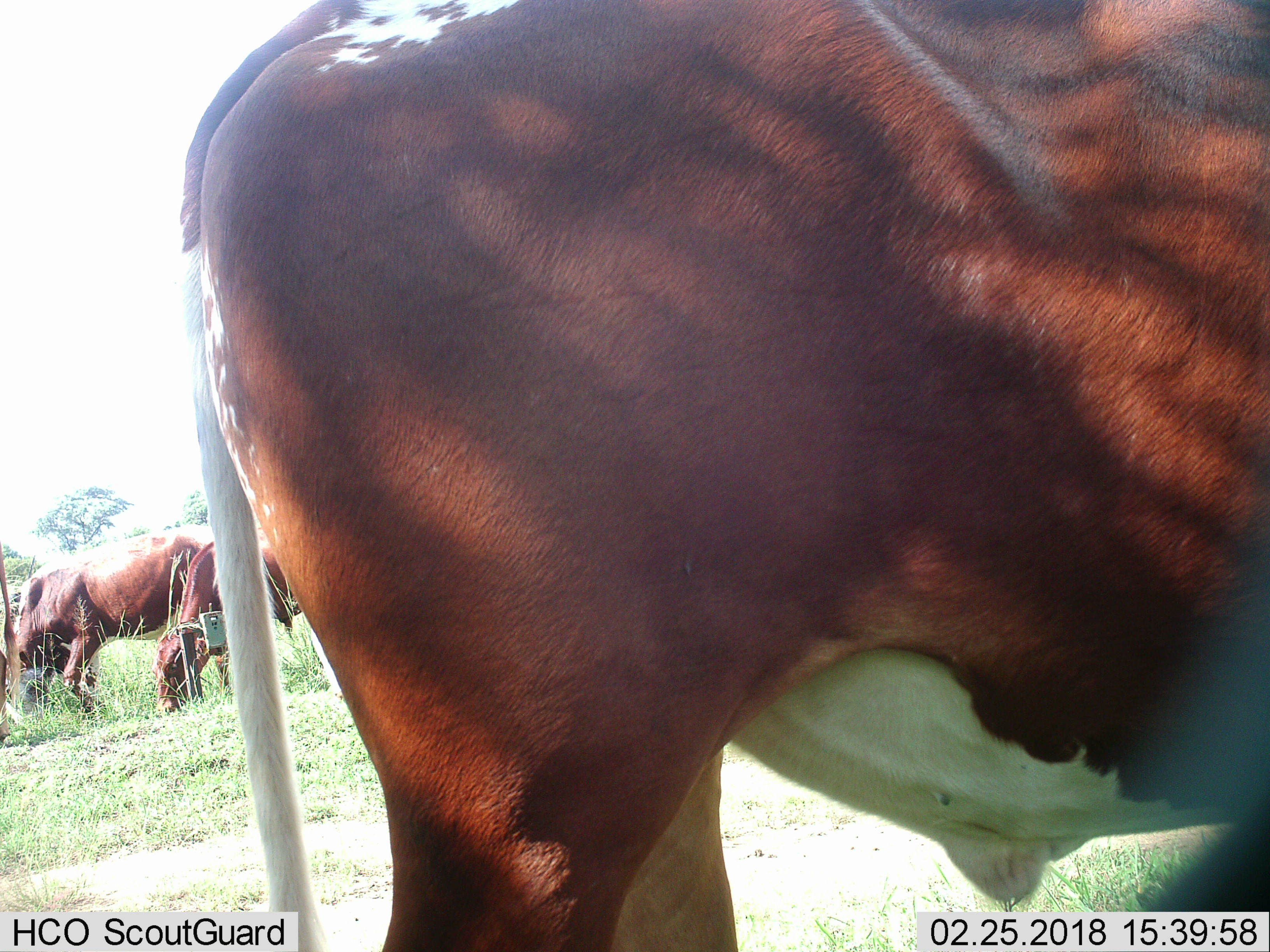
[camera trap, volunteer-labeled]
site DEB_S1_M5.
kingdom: Animalia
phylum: Chordata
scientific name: Vertebrata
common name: domestic animal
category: domesticanimal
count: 4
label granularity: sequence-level